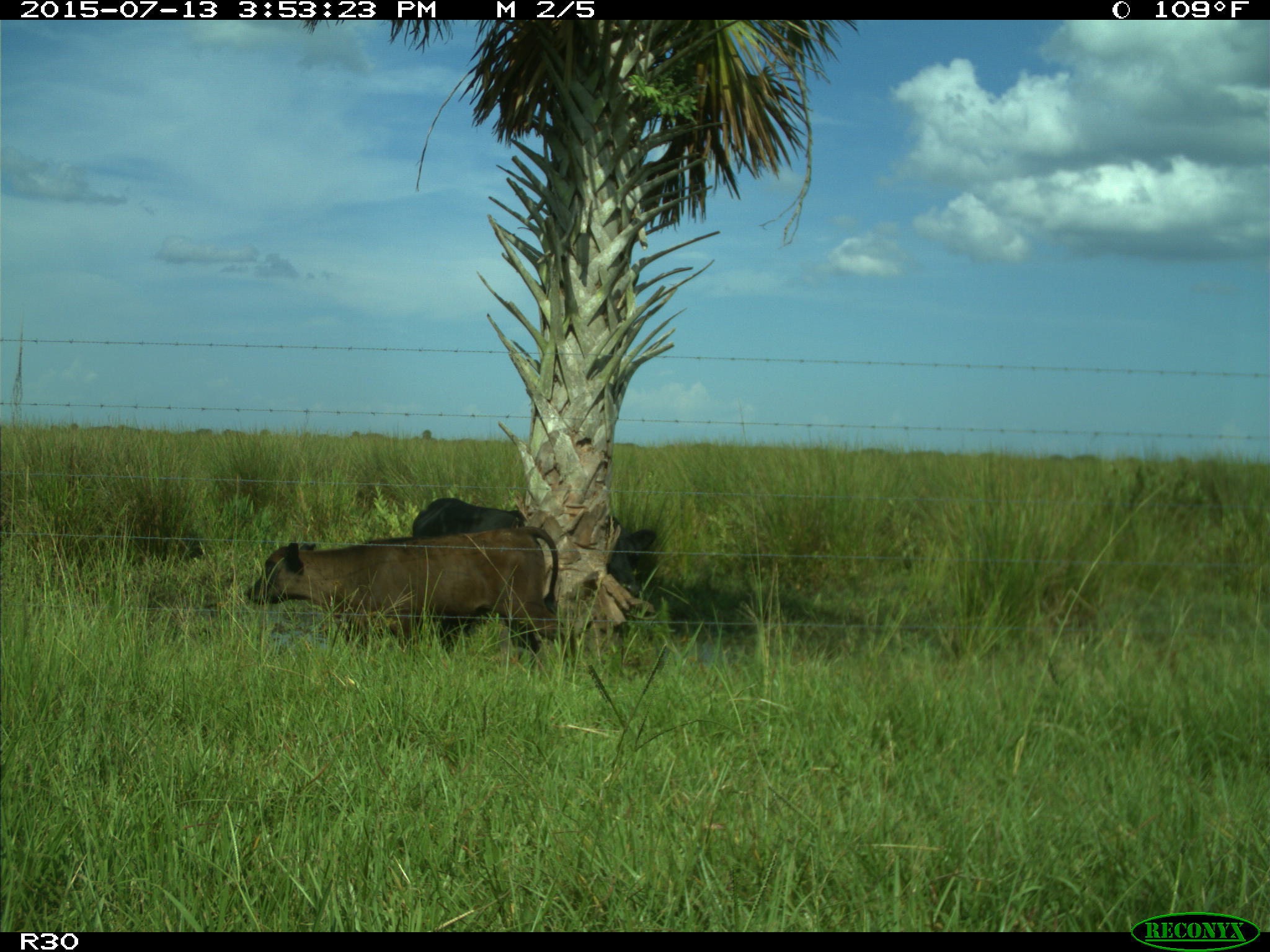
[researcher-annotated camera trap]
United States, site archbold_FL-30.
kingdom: Animalia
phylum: Chordata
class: Mammalia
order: Artiodactyla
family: Bovidae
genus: Bos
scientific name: Bos taurus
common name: domestic cow